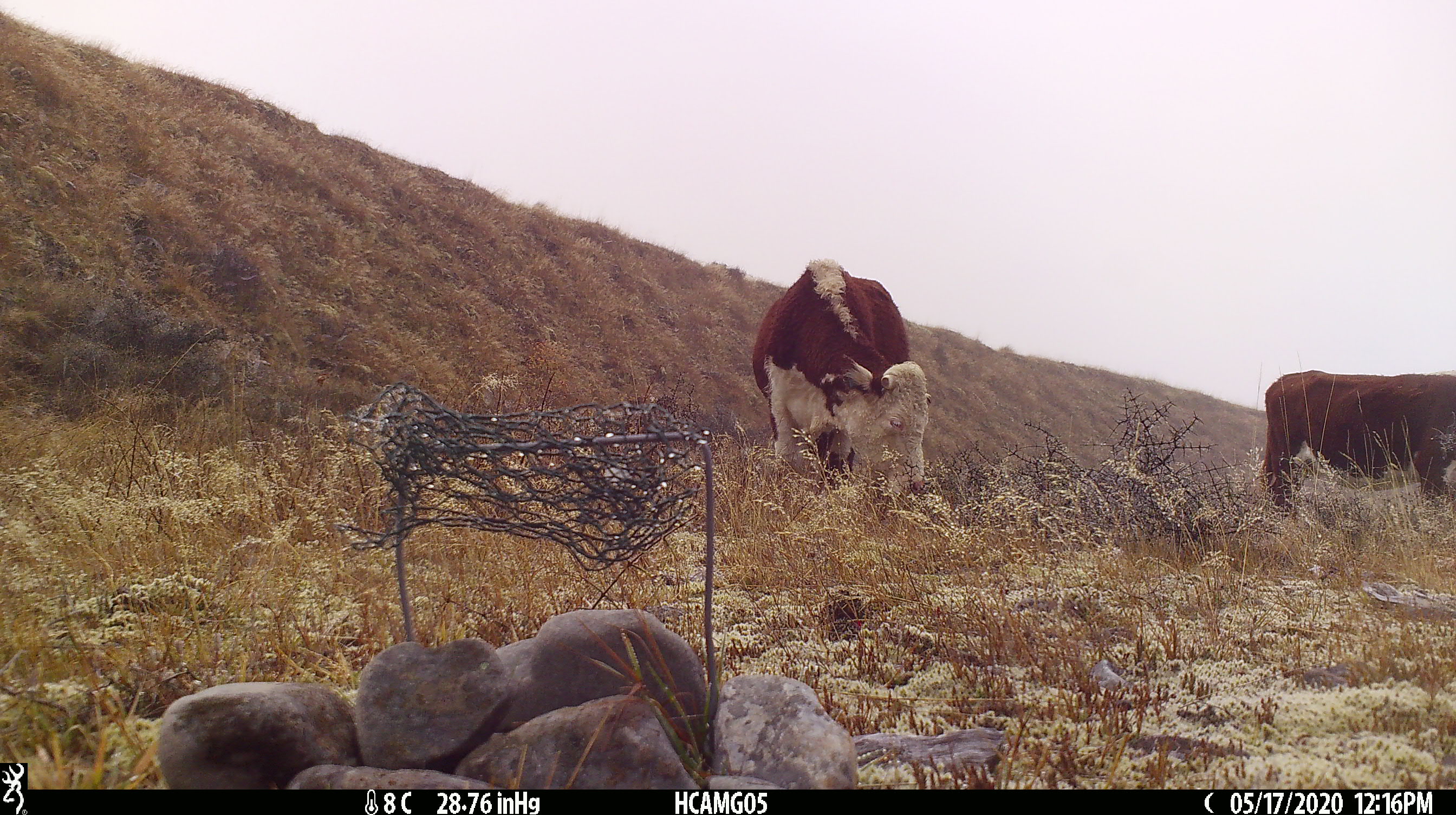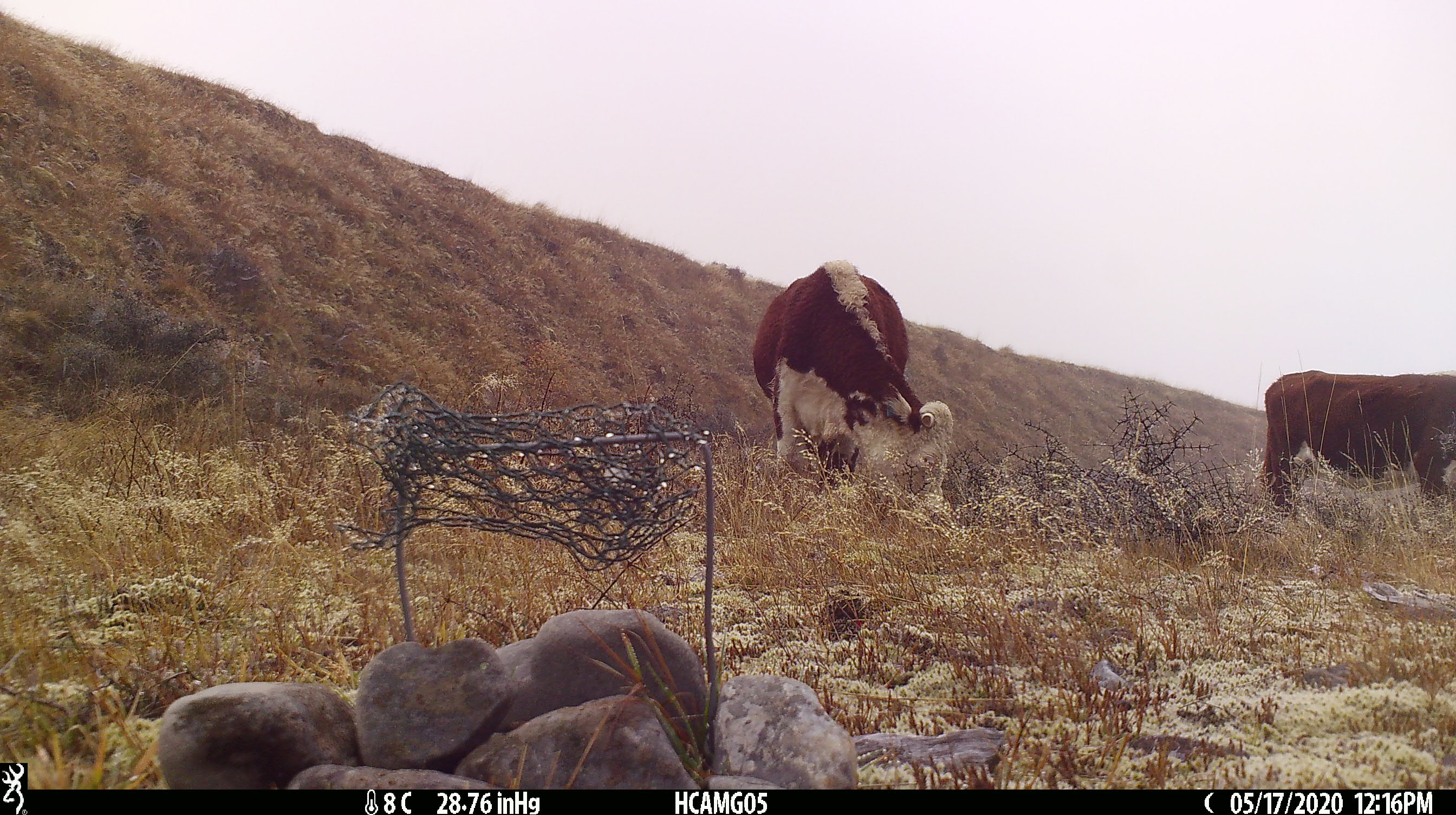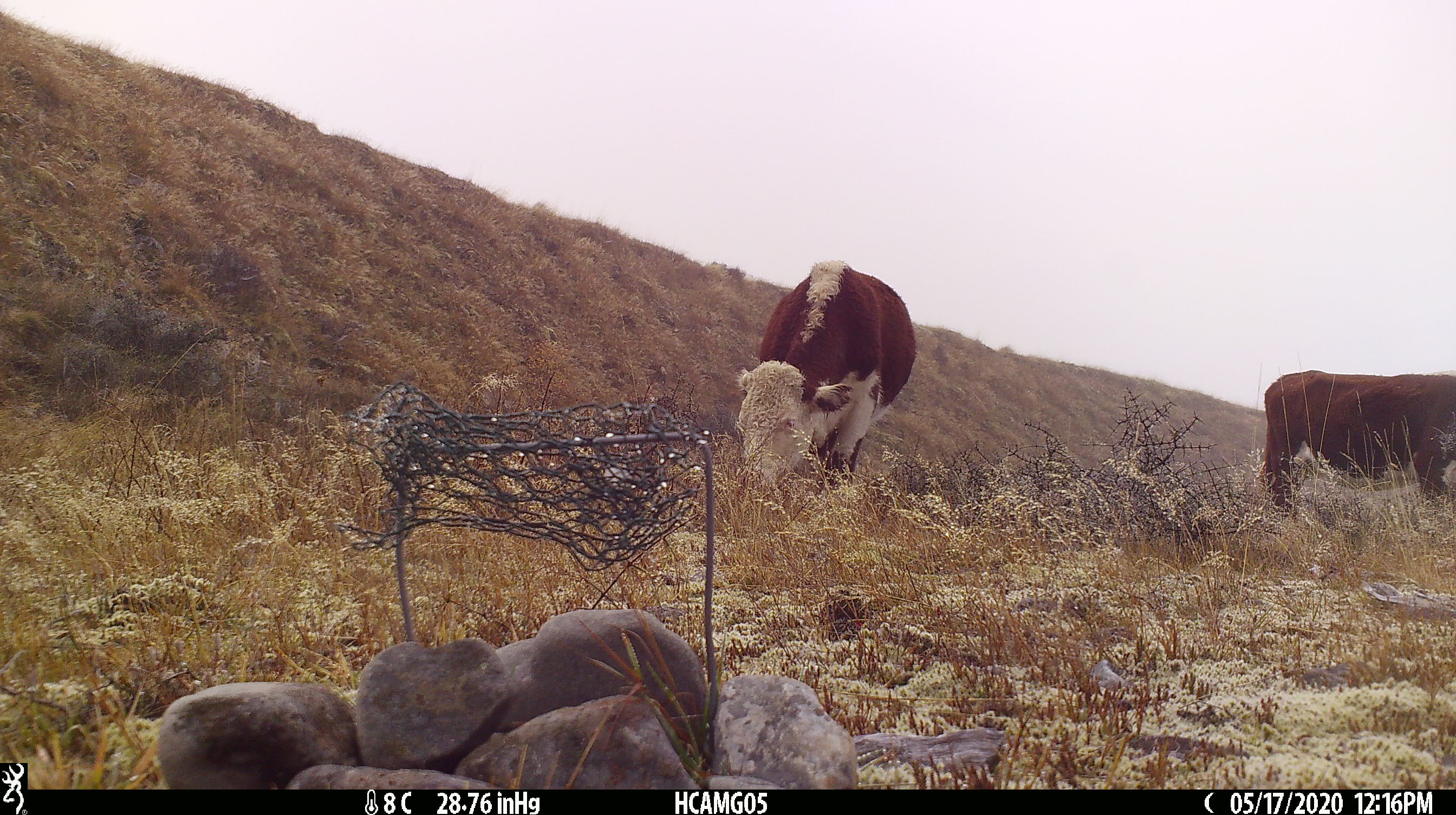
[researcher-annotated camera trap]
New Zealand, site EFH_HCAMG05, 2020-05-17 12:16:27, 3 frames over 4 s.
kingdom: Animalia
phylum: Chordata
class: Mammalia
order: Artiodactyla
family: Bovidae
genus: Bos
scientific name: Bos taurus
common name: domestic cow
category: cow